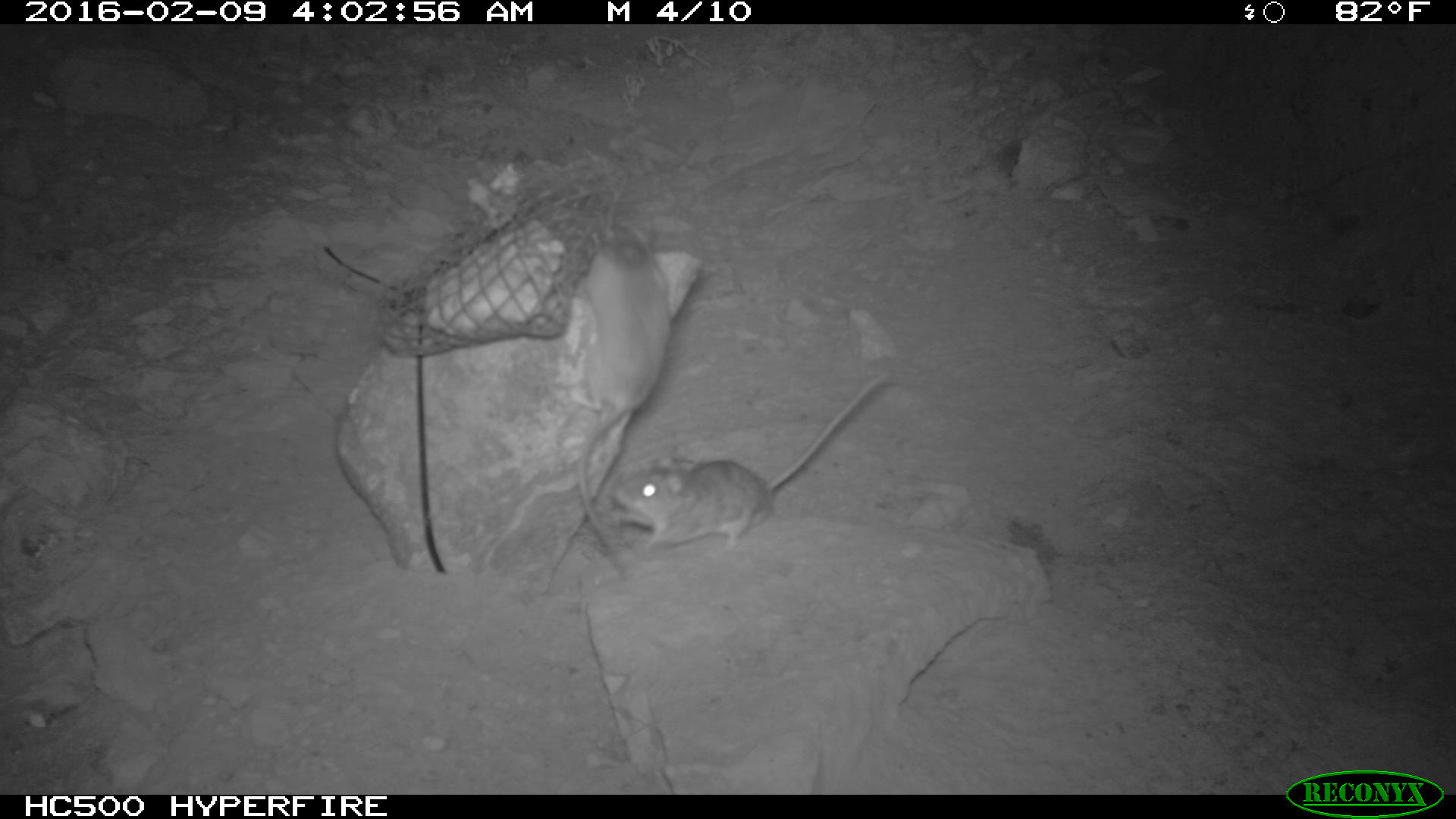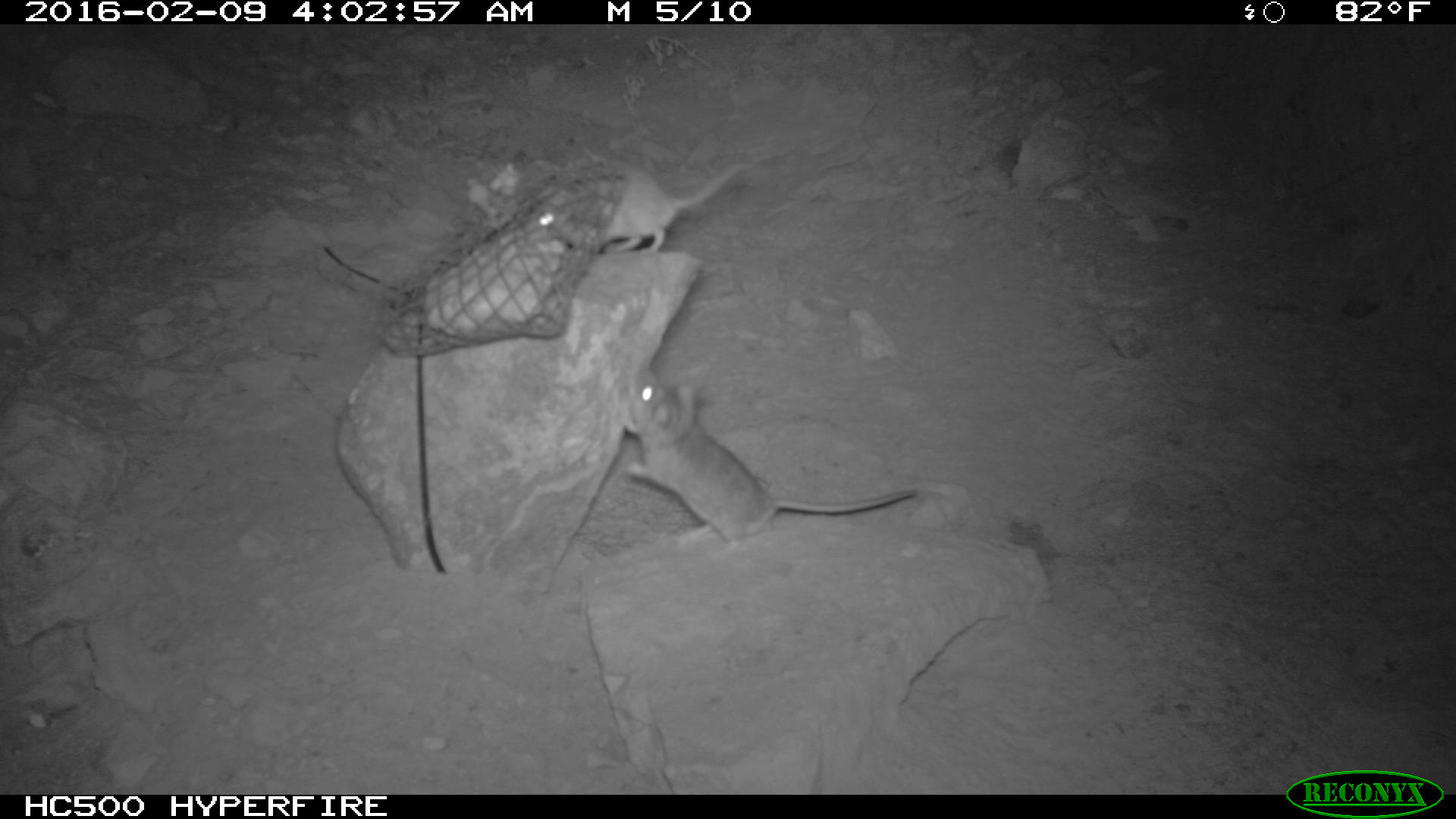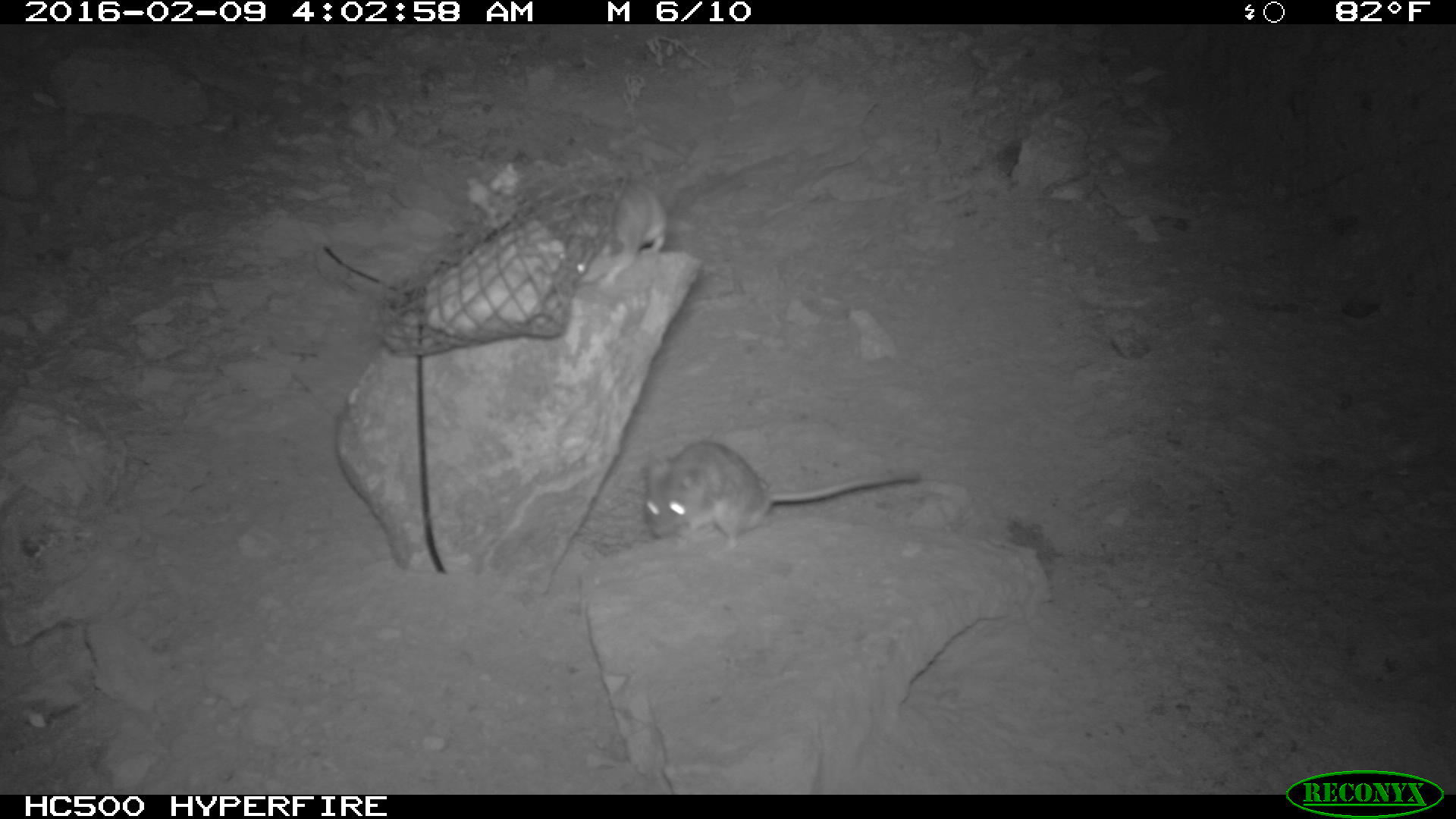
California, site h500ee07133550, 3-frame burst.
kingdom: Animalia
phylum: Chordata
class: Mammalia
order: Rodentia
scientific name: Rodentia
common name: rodent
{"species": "rodent (Rodentia)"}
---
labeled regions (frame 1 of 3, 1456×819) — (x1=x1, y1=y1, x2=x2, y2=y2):
rodent: (x1=610, y1=372, x2=885, y2=550); (x1=567, y1=222, x2=670, y2=571)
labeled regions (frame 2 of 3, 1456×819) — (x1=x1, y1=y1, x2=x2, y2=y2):
rodent: (x1=622, y1=371, x2=917, y2=557); (x1=533, y1=162, x2=750, y2=253)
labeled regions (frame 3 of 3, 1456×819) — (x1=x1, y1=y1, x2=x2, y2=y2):
rodent: (x1=641, y1=440, x2=921, y2=550); (x1=566, y1=177, x2=667, y2=284)